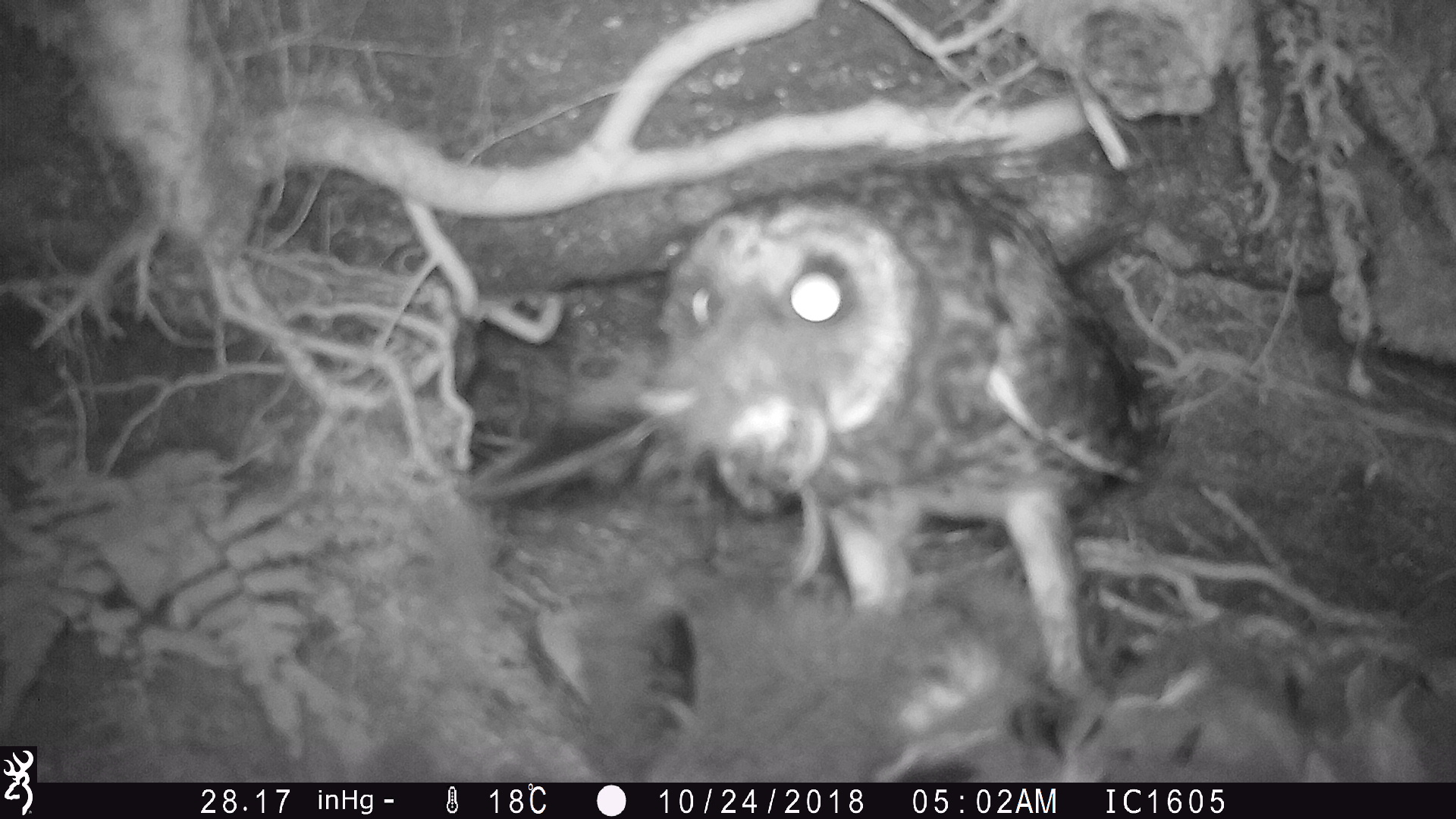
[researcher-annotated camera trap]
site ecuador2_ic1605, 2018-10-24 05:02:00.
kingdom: Animalia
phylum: Chordata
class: Aves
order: Procellariiformes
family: Procellariidae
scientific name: Procellariidae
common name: petrel chick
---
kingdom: Animalia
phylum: Chordata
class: Aves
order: Strigiformes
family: Strigidae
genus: Asio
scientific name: Asio flammeus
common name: short-eared owl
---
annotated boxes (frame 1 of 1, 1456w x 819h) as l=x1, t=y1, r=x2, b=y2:
petrel chick: l=513, t=572, r=1456, b=783
short-eared owl: l=578, t=151, r=1165, b=708